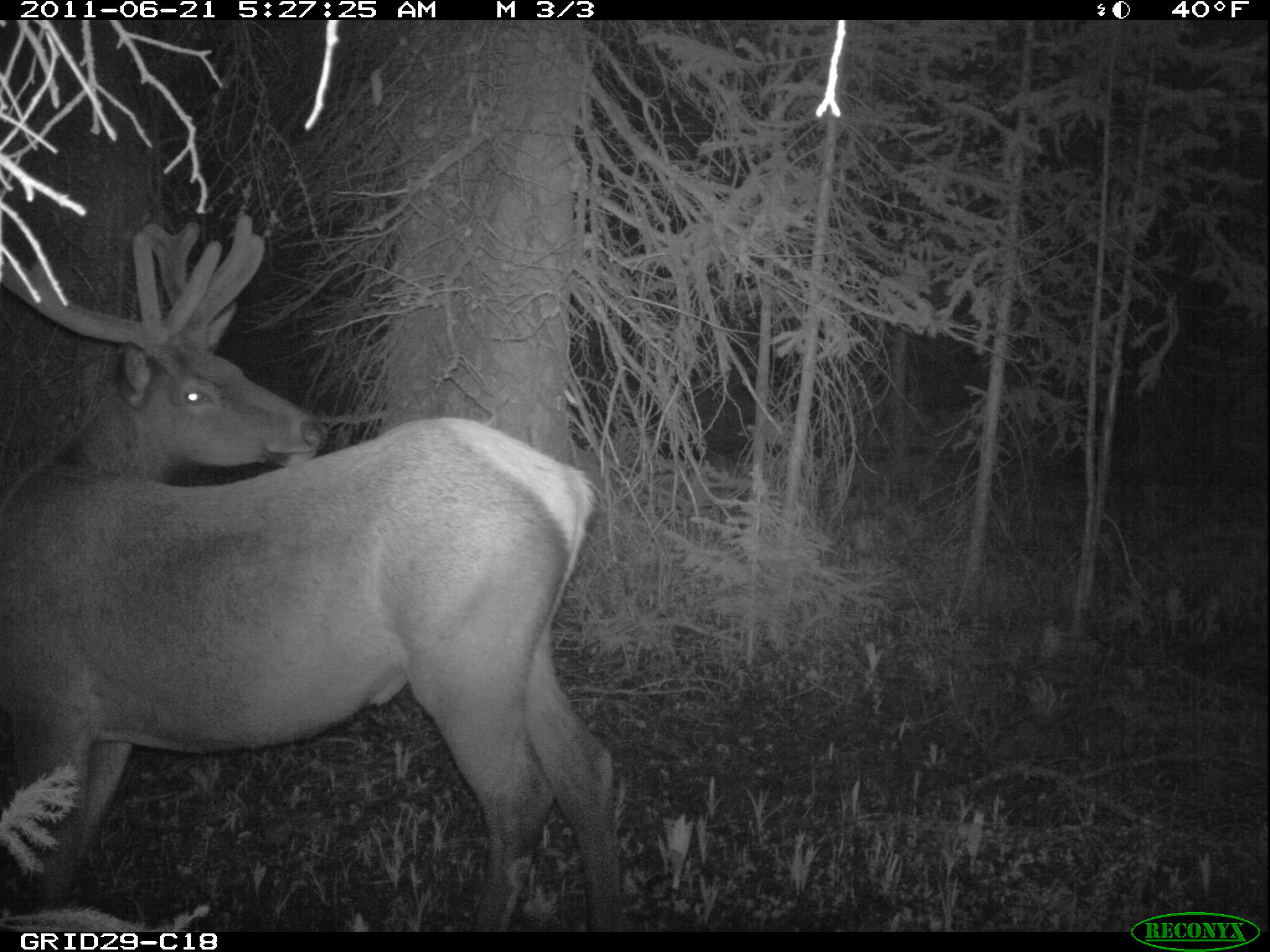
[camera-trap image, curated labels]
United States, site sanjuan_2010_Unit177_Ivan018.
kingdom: Animalia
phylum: Chordata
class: Mammalia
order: Artiodactyla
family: Cervidae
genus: Cervus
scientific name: Cervus elaphus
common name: red deer